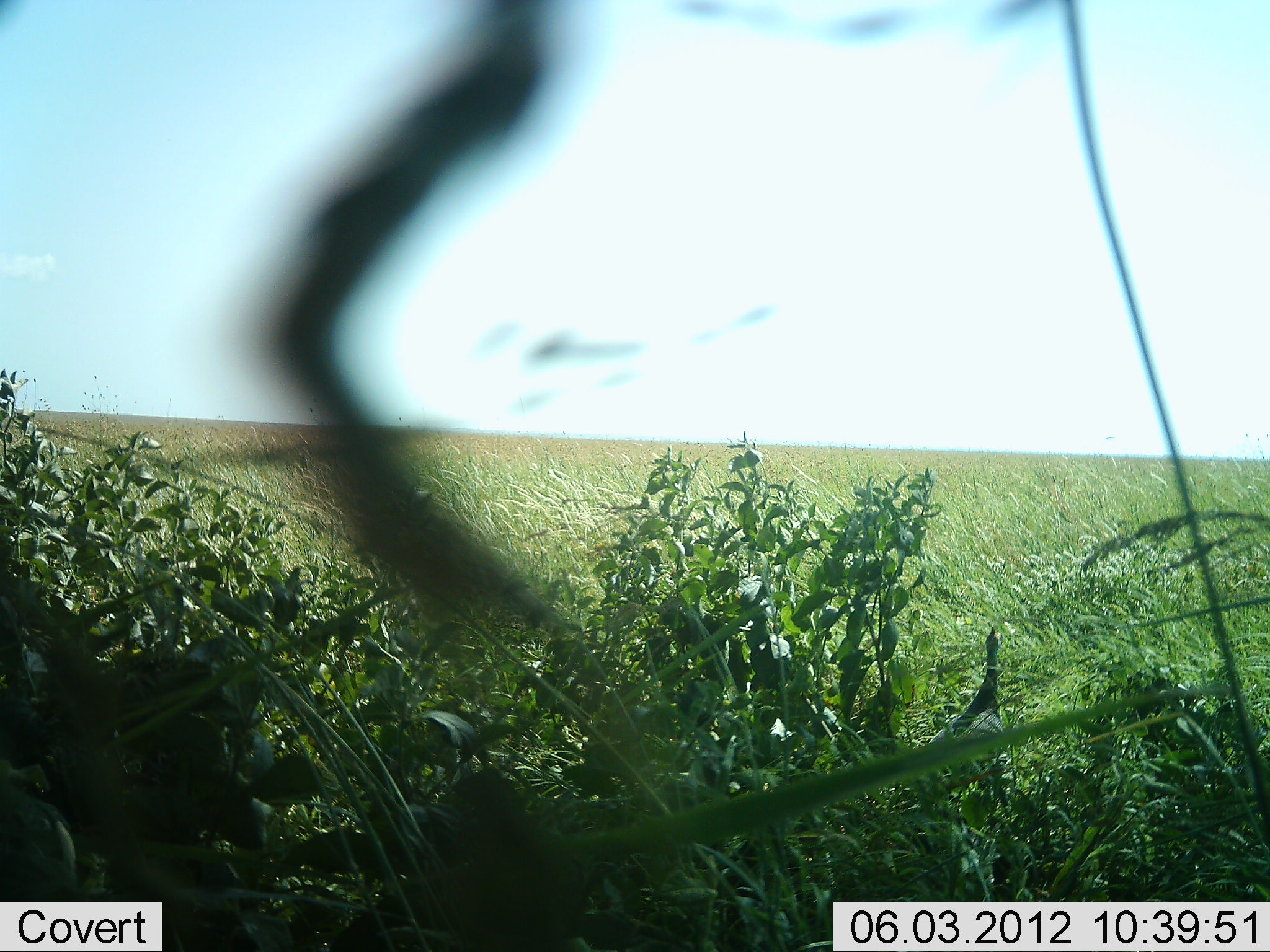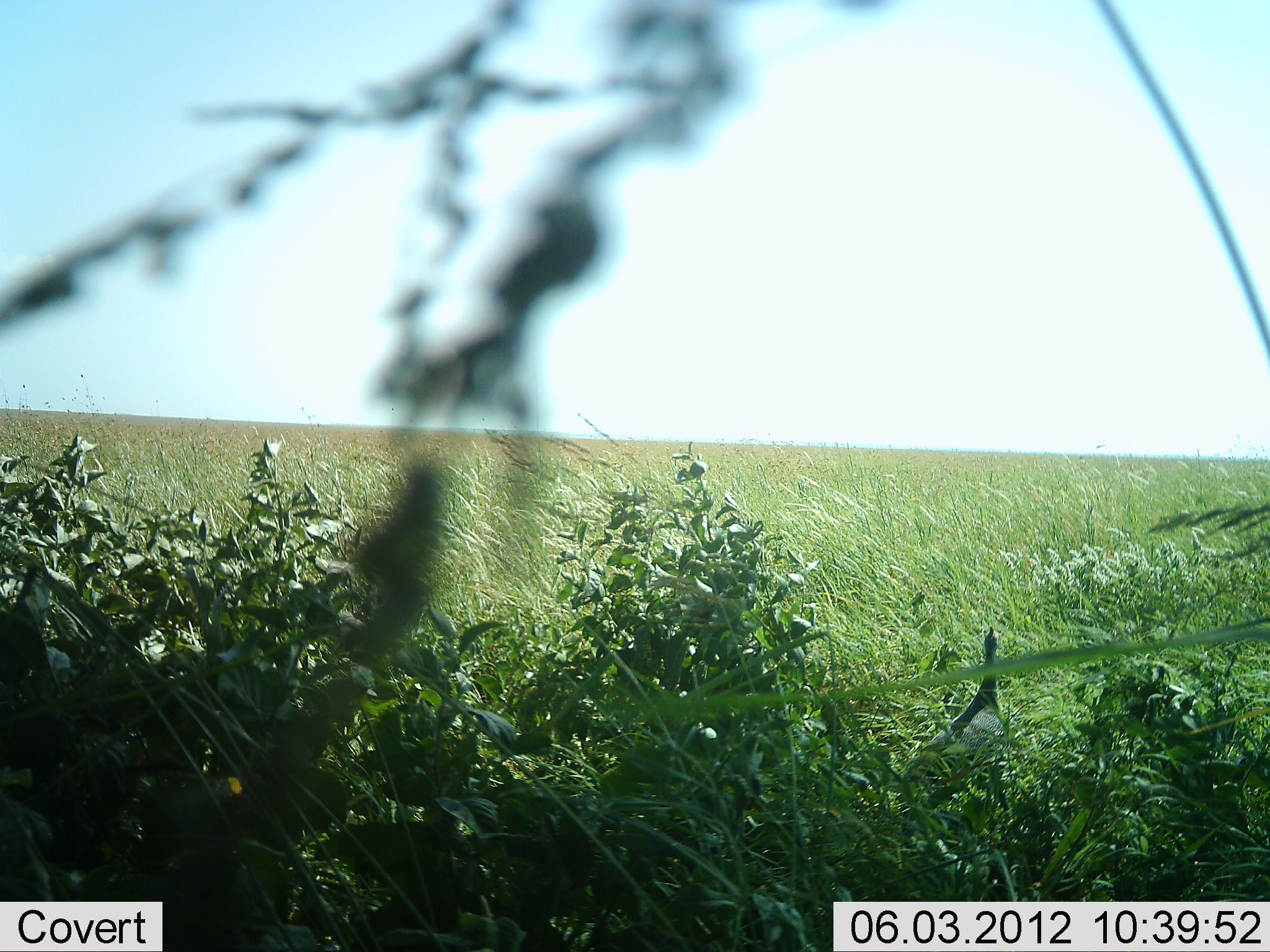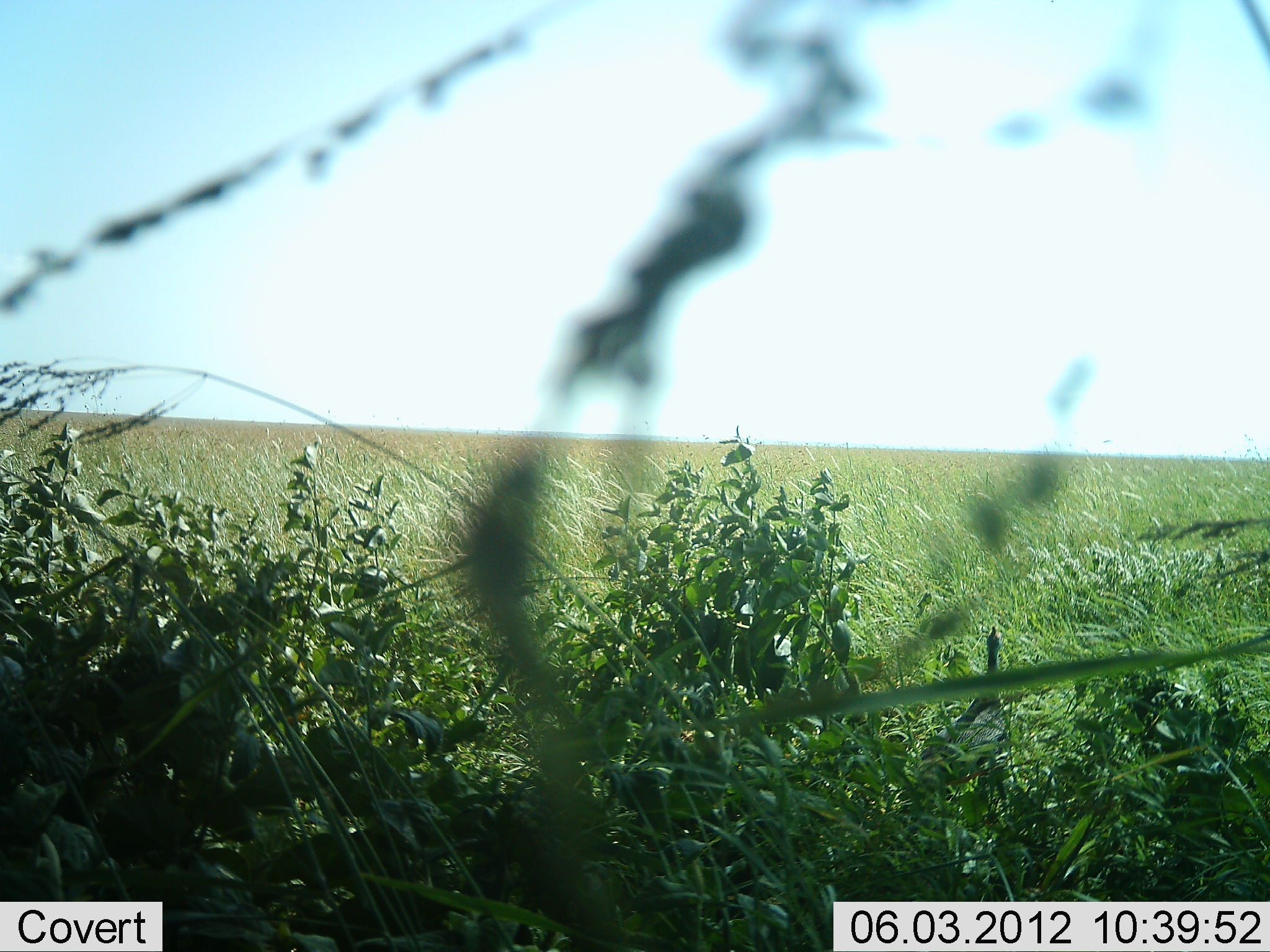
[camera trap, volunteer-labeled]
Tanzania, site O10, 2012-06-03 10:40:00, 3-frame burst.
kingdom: Animalia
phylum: Chordata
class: Aves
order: Galliformes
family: Numididae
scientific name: Numididae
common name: guinea fowl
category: guineafowl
Guineafowl (guinea fowl) (Numididae), count 1. Behavior (volunteer vote fractions): standing 100%, resting 0%, moving 0%, interacting 0%. Young present (vote fraction): 0%. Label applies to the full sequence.